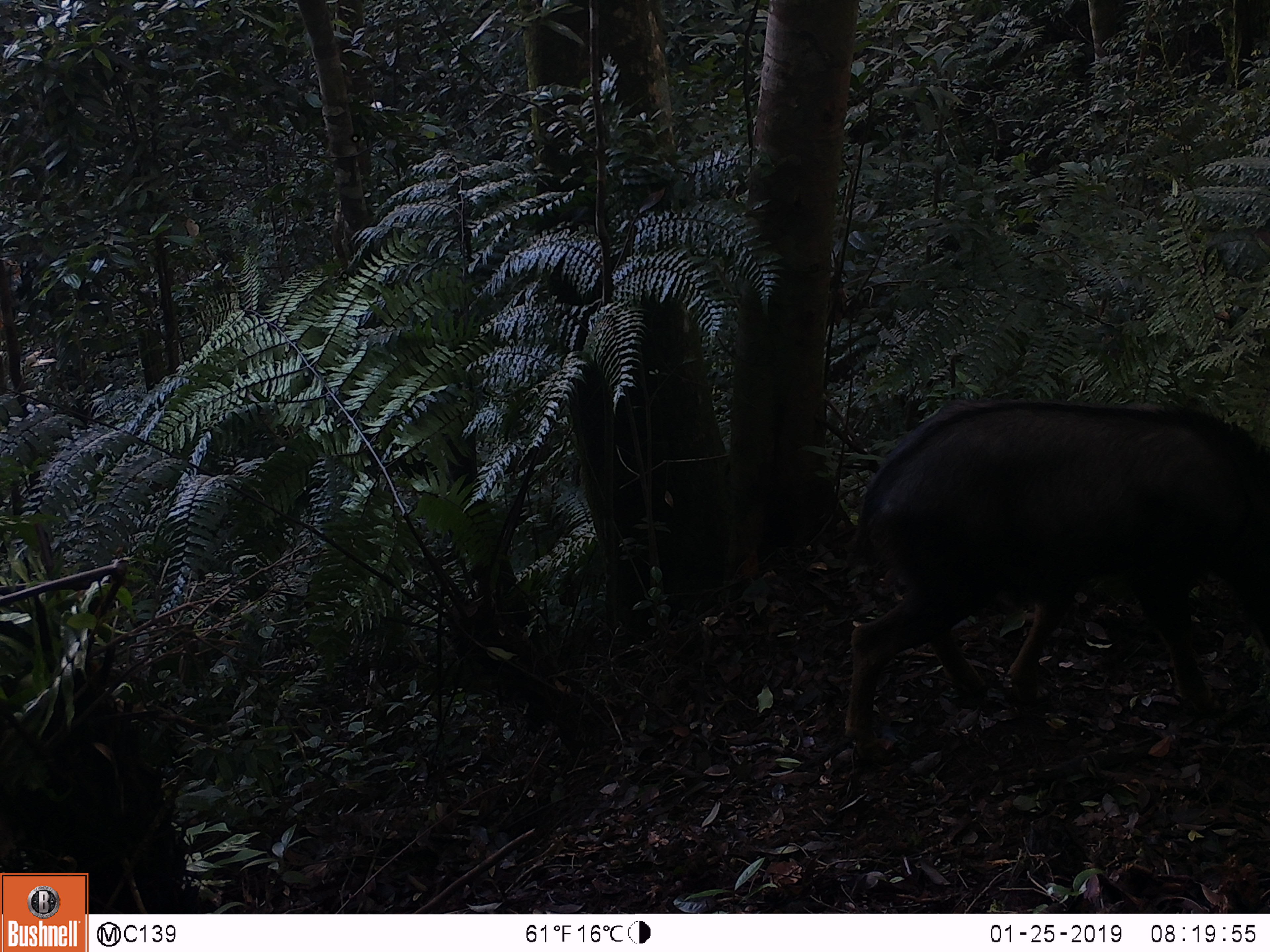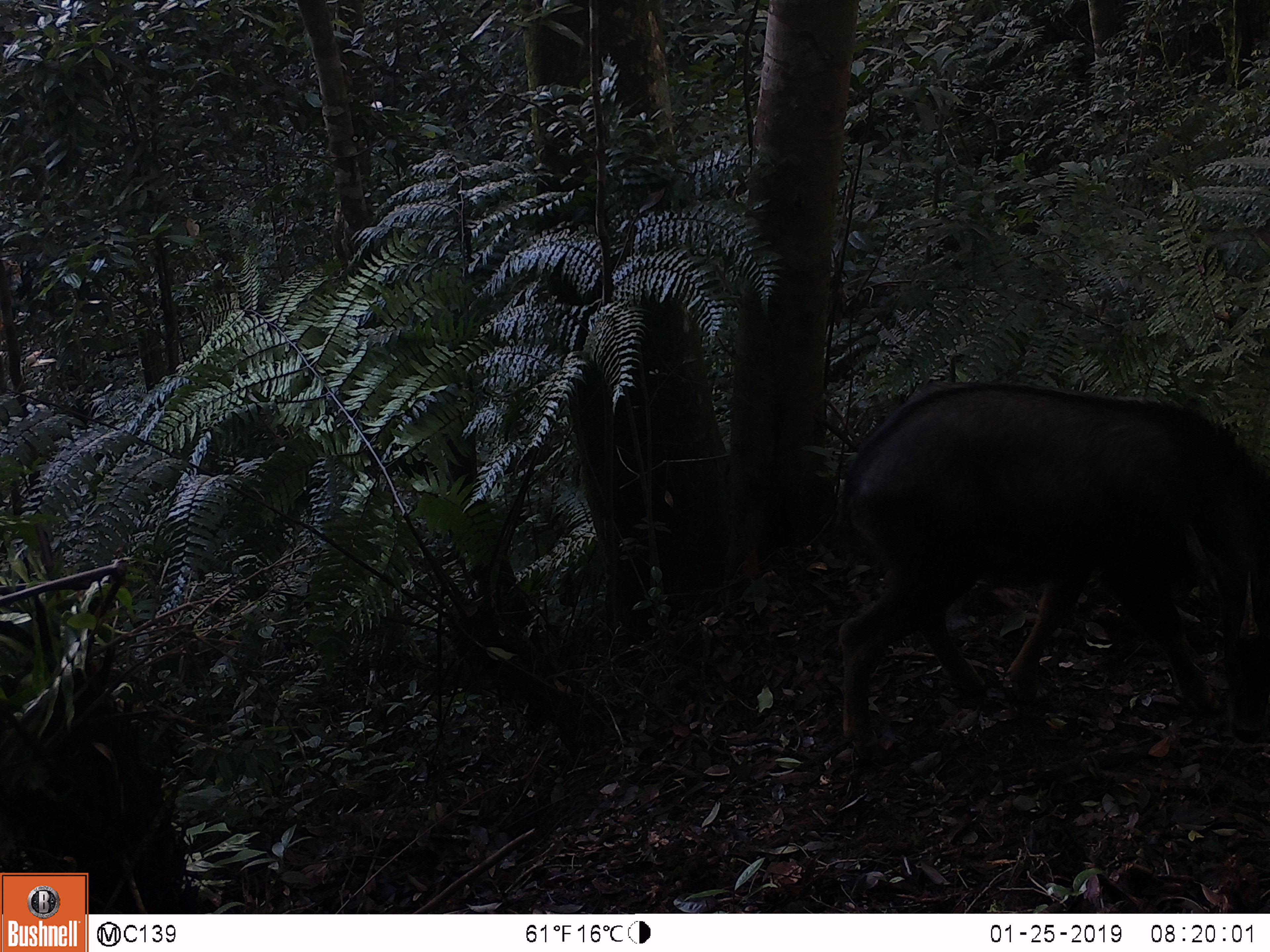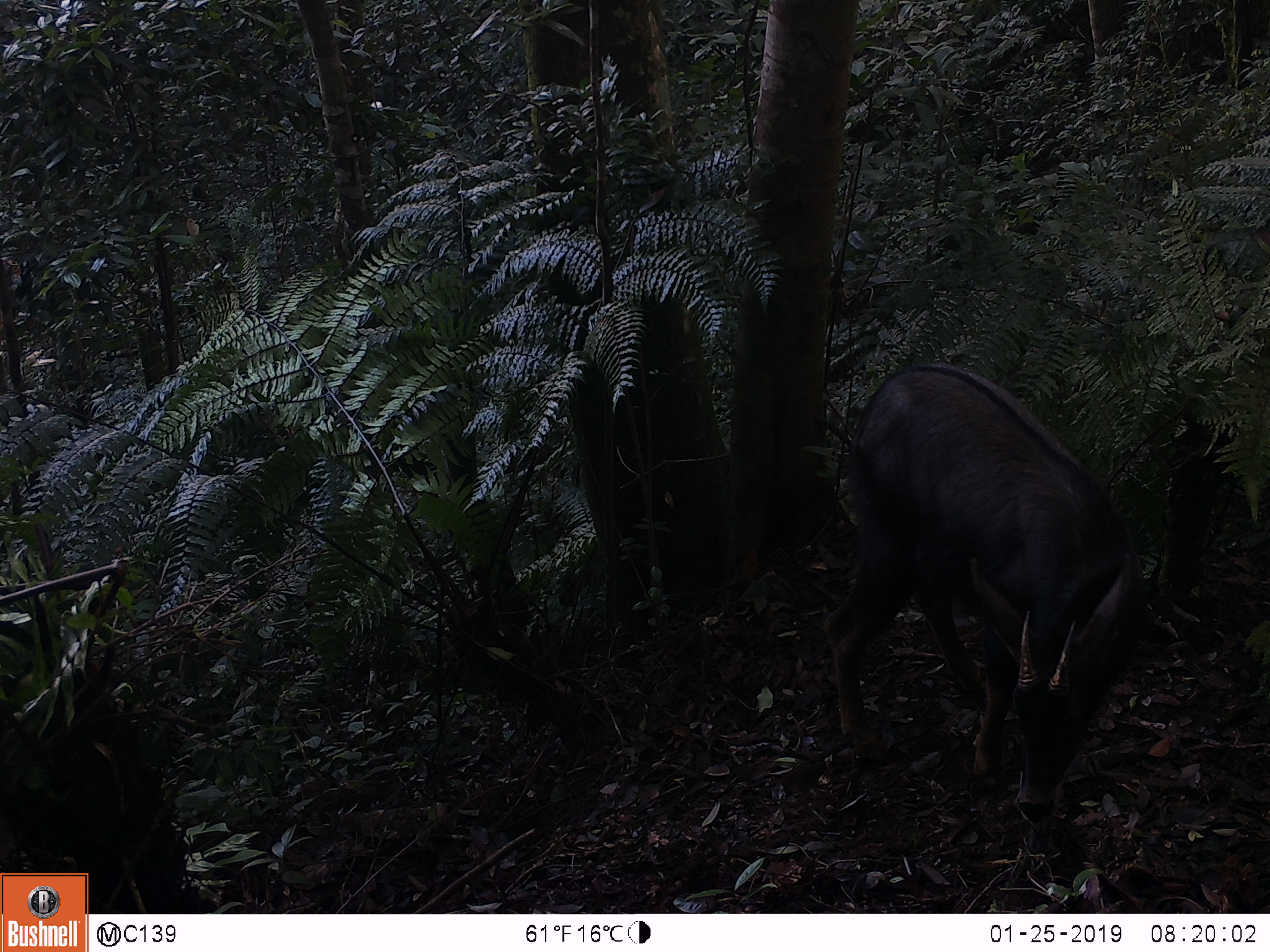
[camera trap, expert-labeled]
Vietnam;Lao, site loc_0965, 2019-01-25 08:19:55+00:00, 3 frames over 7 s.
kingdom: Animalia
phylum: Chordata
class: Mammalia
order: Artiodactyla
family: Bovidae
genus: Capricornis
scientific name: Capricornis sumatraensis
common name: chinese serow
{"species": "chinese serow (Capricornis sumatraensis)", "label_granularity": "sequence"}